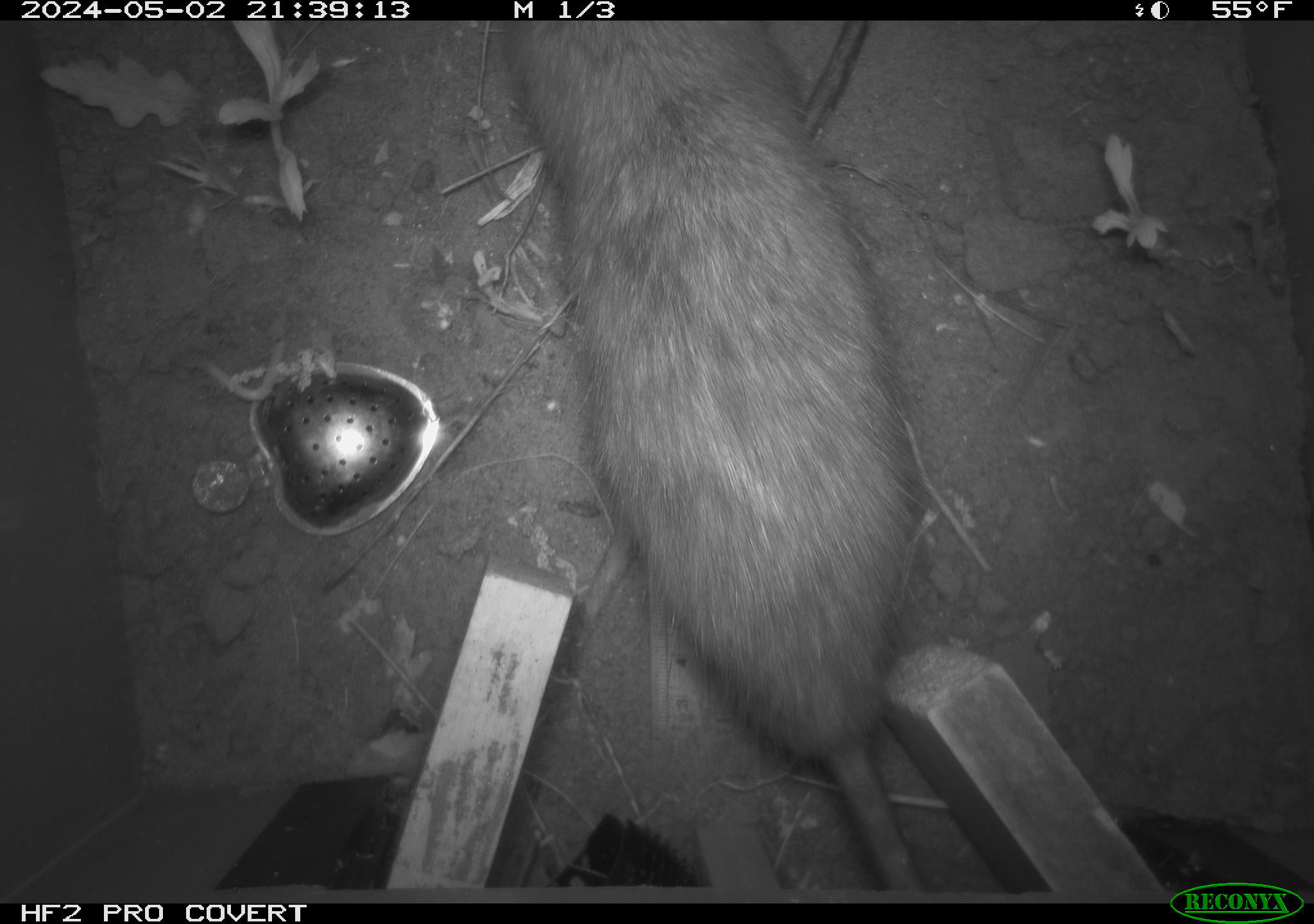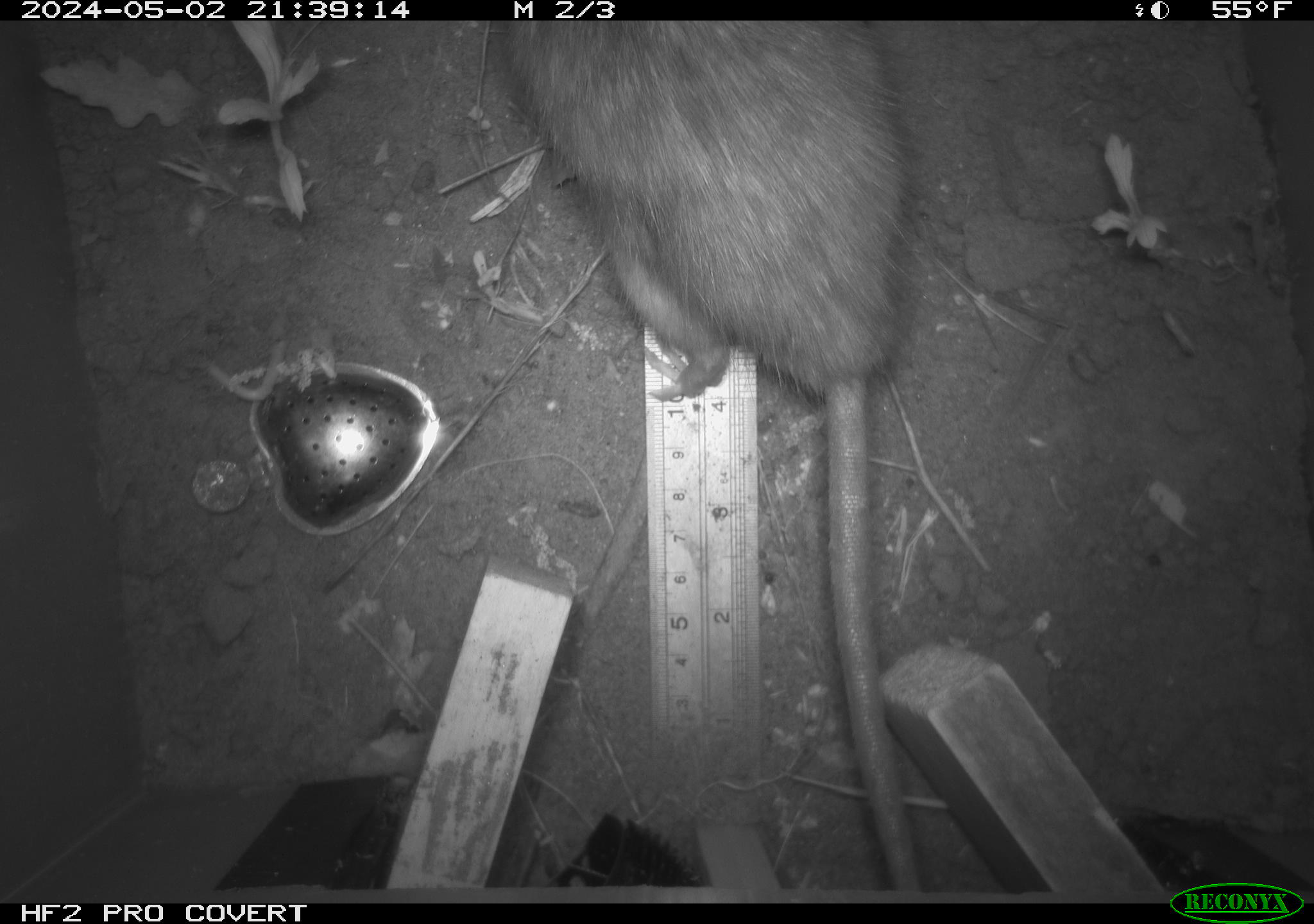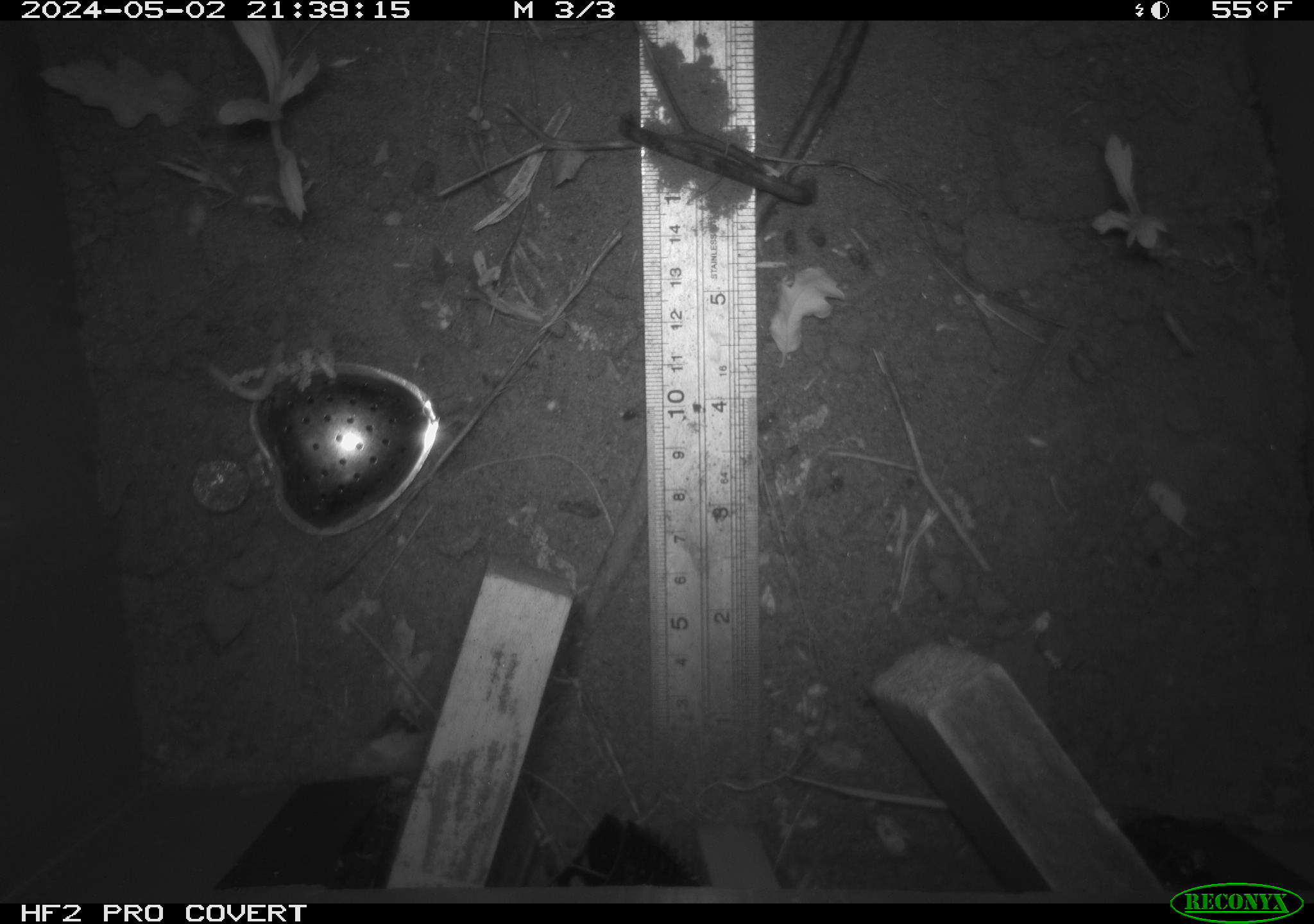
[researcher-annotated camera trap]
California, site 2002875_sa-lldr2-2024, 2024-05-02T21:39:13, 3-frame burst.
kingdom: Animalia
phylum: Chordata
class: Mammalia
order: Rodentia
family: Muridae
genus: Rattus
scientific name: Rattus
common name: rat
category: rattus species